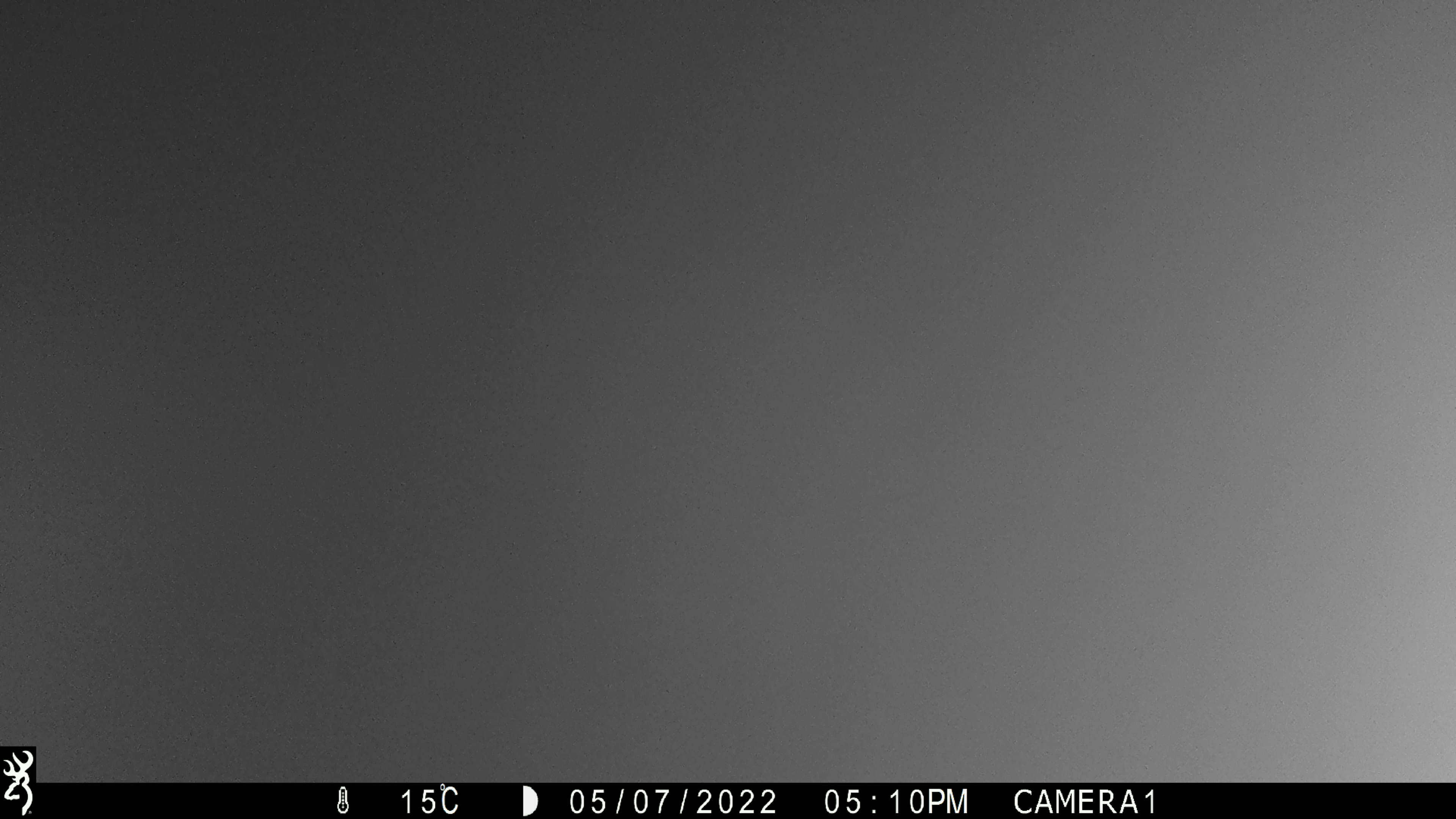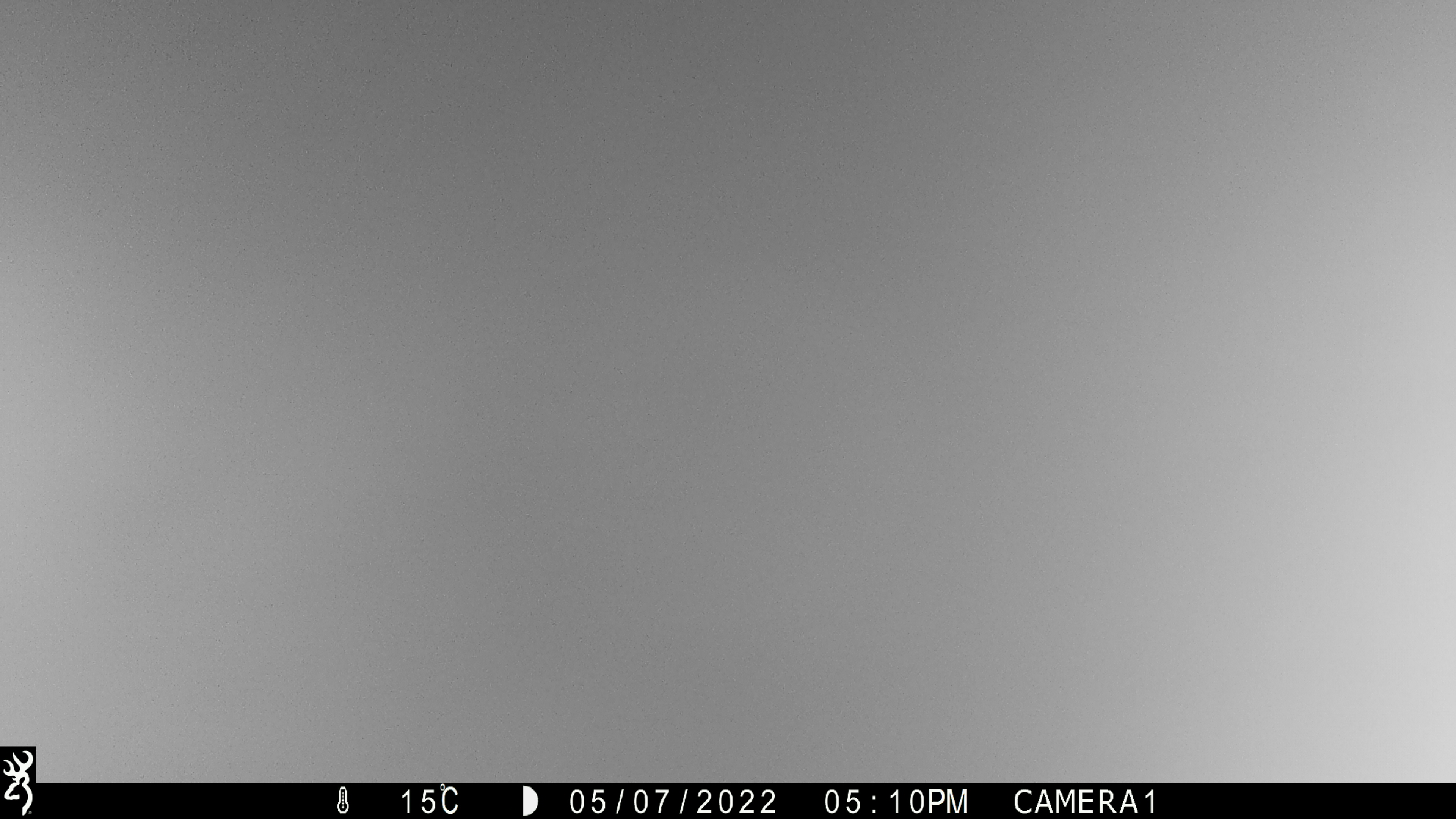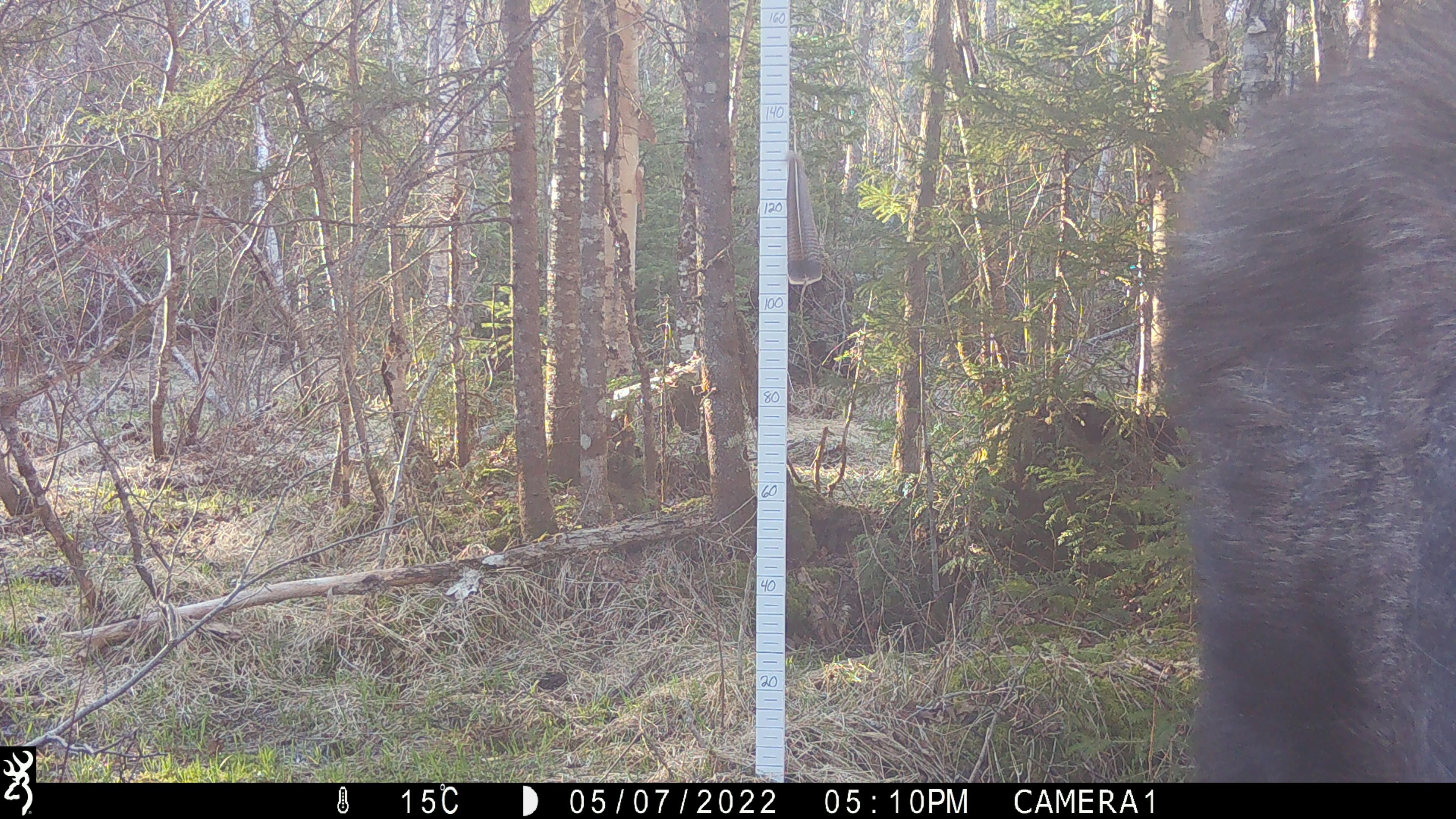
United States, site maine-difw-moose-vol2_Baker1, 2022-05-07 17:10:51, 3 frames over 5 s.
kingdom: Animalia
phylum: Chordata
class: Mammalia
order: Artiodactyla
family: Cervidae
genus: Alces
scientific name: Alces alces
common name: moose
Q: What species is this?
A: Moose (Alces alces).